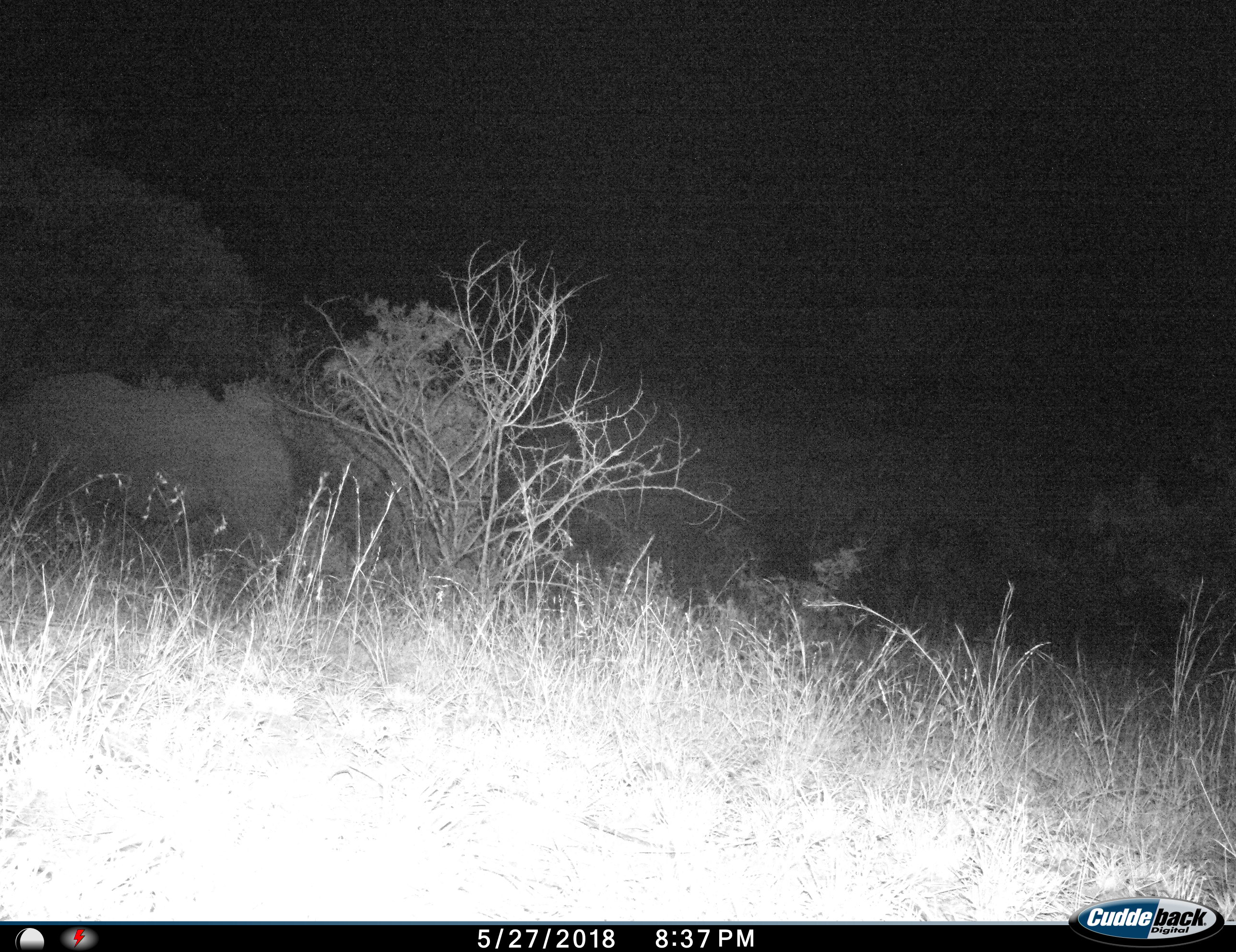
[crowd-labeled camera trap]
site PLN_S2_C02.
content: unidentified animal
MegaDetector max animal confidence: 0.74